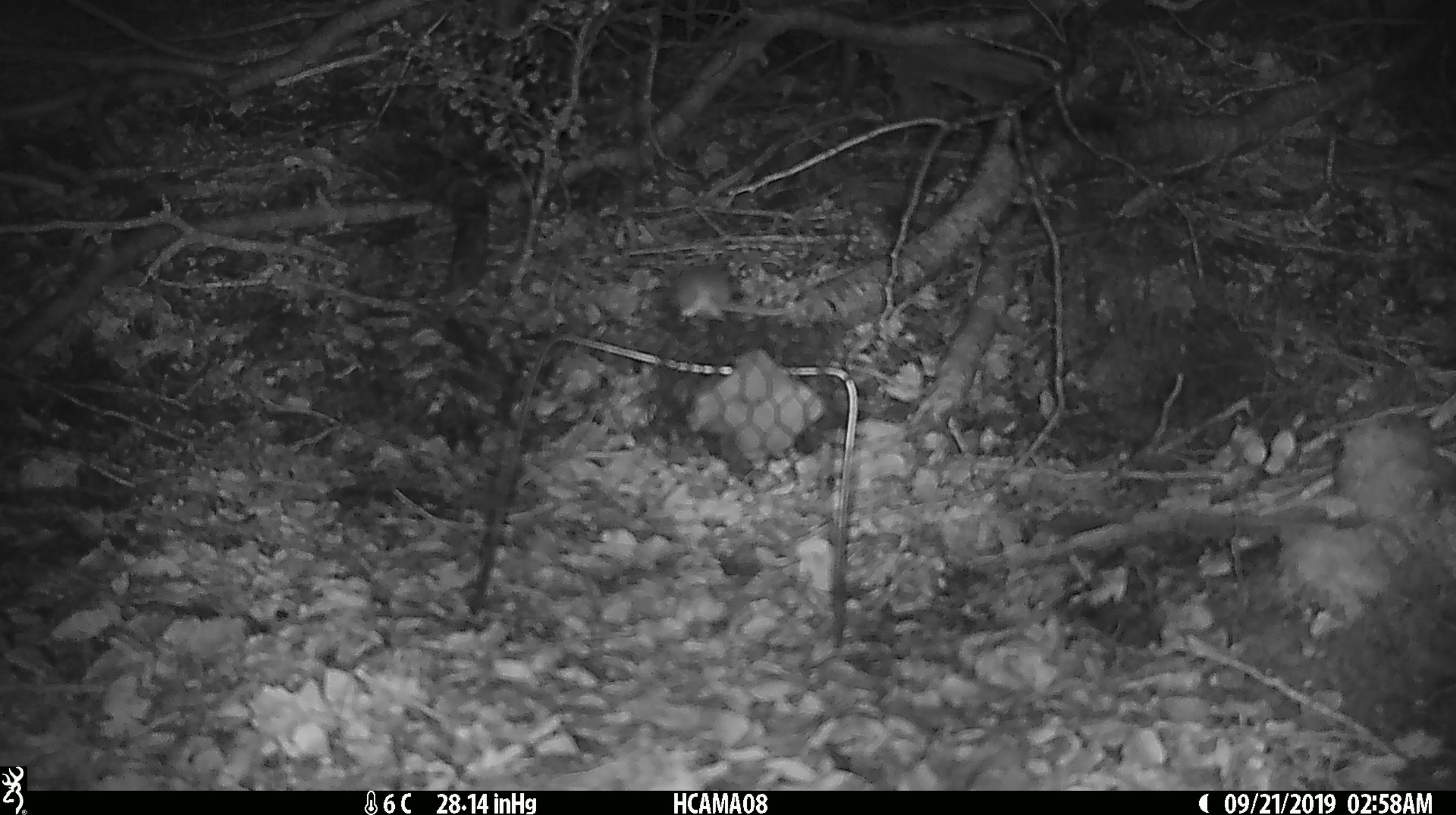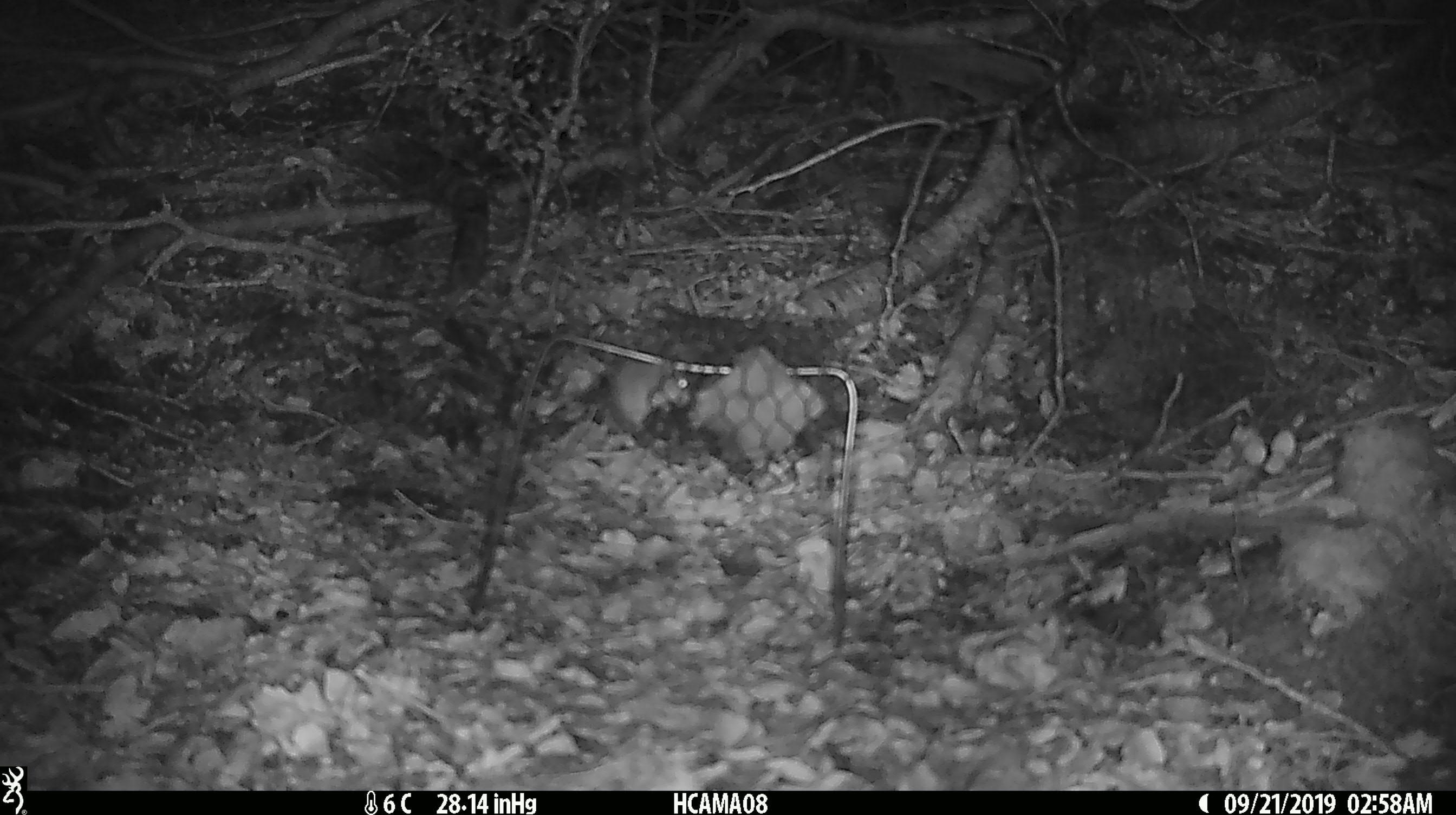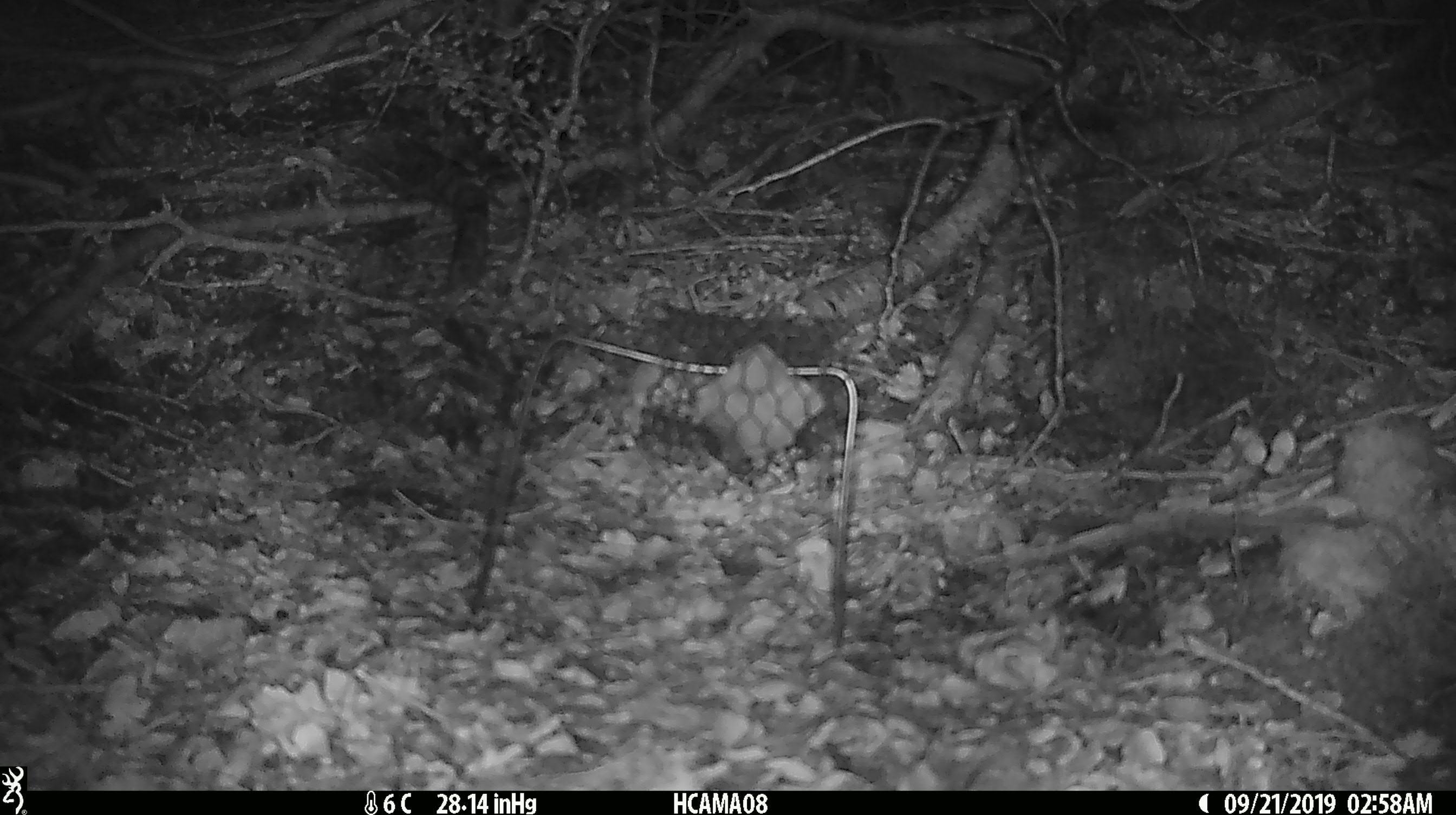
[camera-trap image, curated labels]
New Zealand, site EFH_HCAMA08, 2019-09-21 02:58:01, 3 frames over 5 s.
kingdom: Animalia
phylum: Chordata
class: Mammalia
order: Rodentia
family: Muridae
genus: Mus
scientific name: Mus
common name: mouse